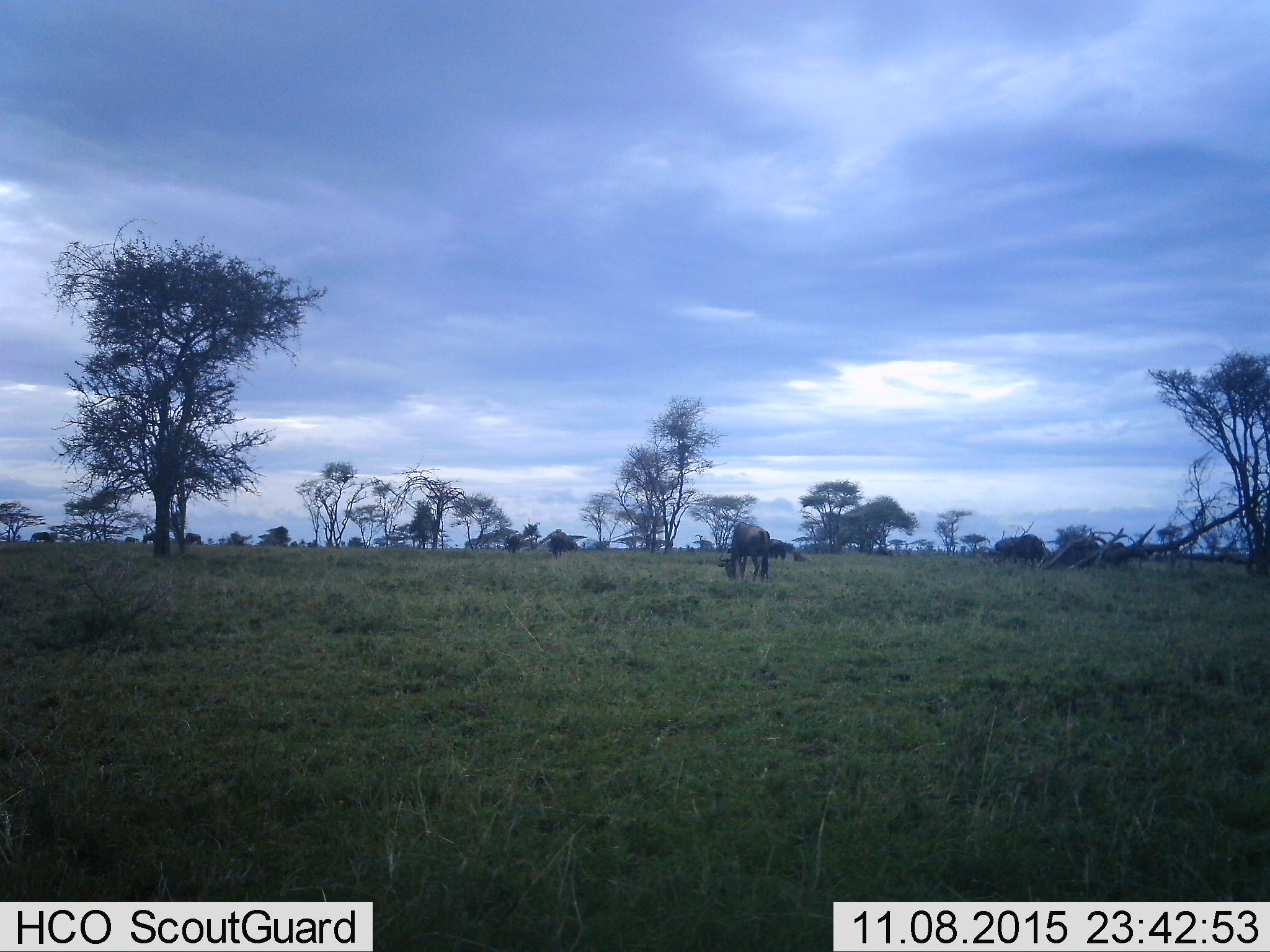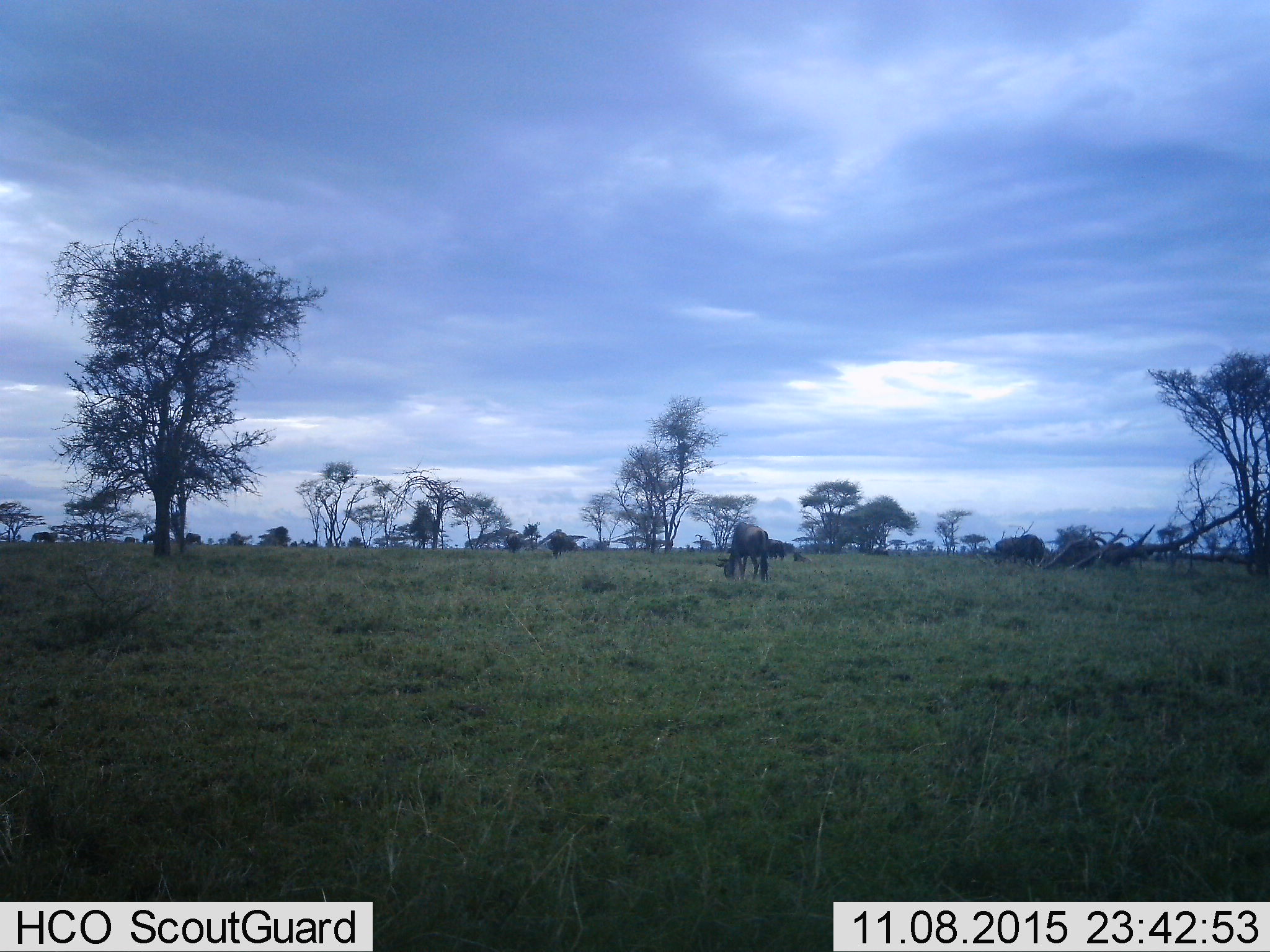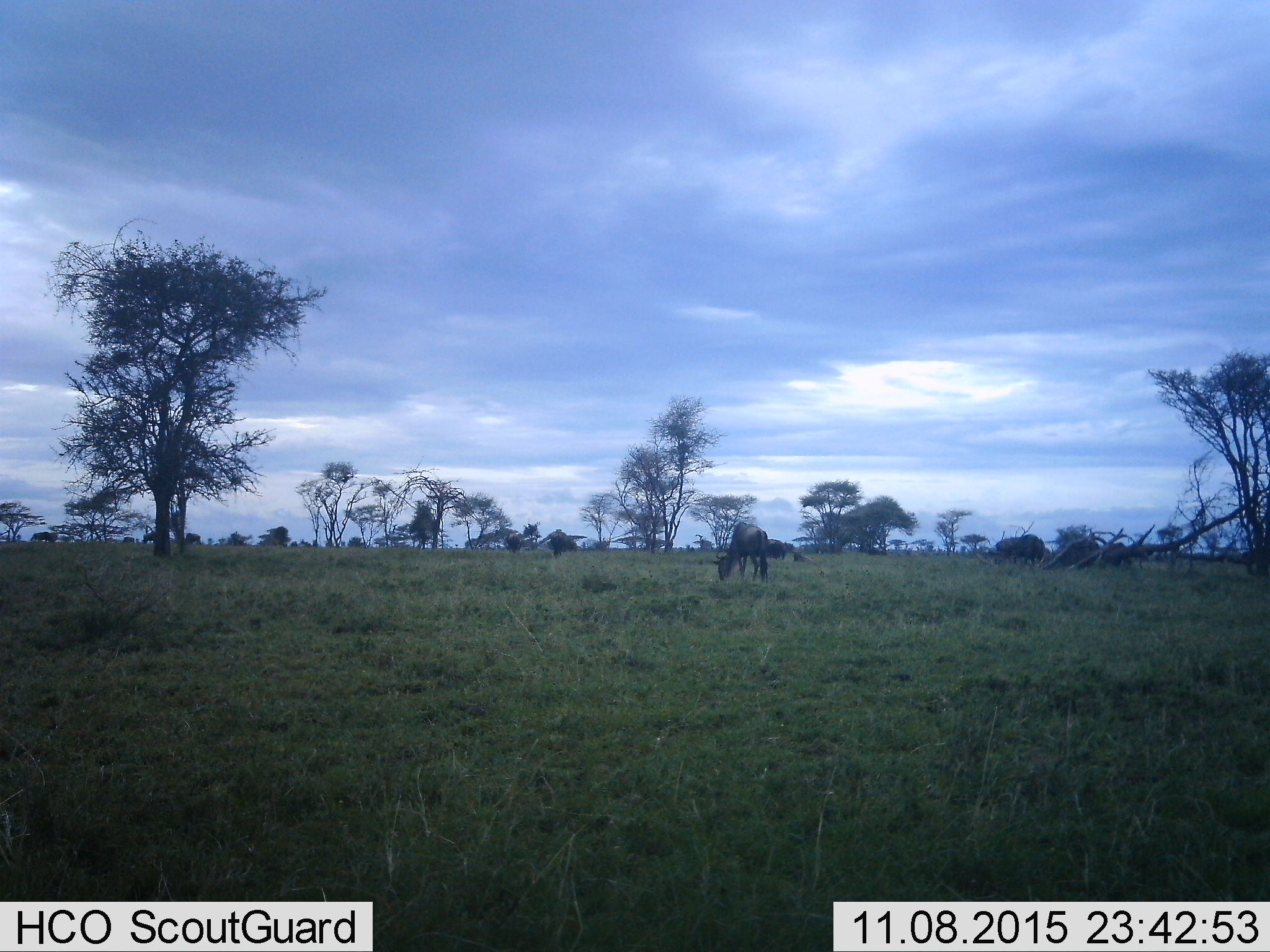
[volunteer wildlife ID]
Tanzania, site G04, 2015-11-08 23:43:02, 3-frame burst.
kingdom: Animalia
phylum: Chordata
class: Mammalia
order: Artiodactyla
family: Bovidae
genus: Connochaetes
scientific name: Connochaetes taurinus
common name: blue wildebeest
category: wildebeest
Wildebeest (blue wildebeest) (Connochaetes taurinus), count 5. Behavior (volunteer vote fractions): standing 42%, resting 16%, moving 21%, interacting 0%. Young present (vote fraction): 5%. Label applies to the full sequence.